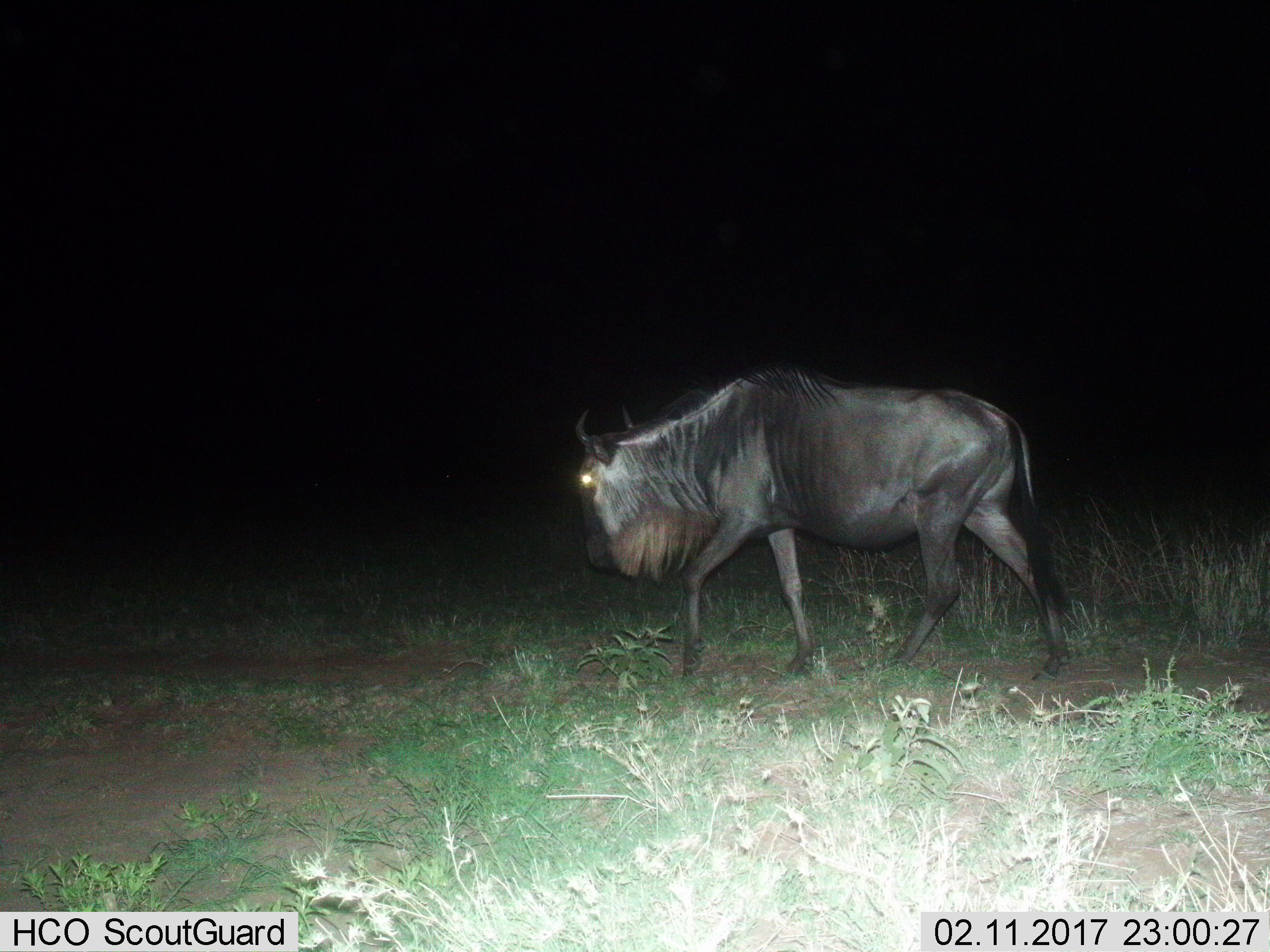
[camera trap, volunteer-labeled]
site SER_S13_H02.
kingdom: Animalia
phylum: Chordata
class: Mammalia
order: Artiodactyla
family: Bovidae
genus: Connochaetes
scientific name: Connochaetes taurinus taurinus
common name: blue wildebeest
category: wildebeestblue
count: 1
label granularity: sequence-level